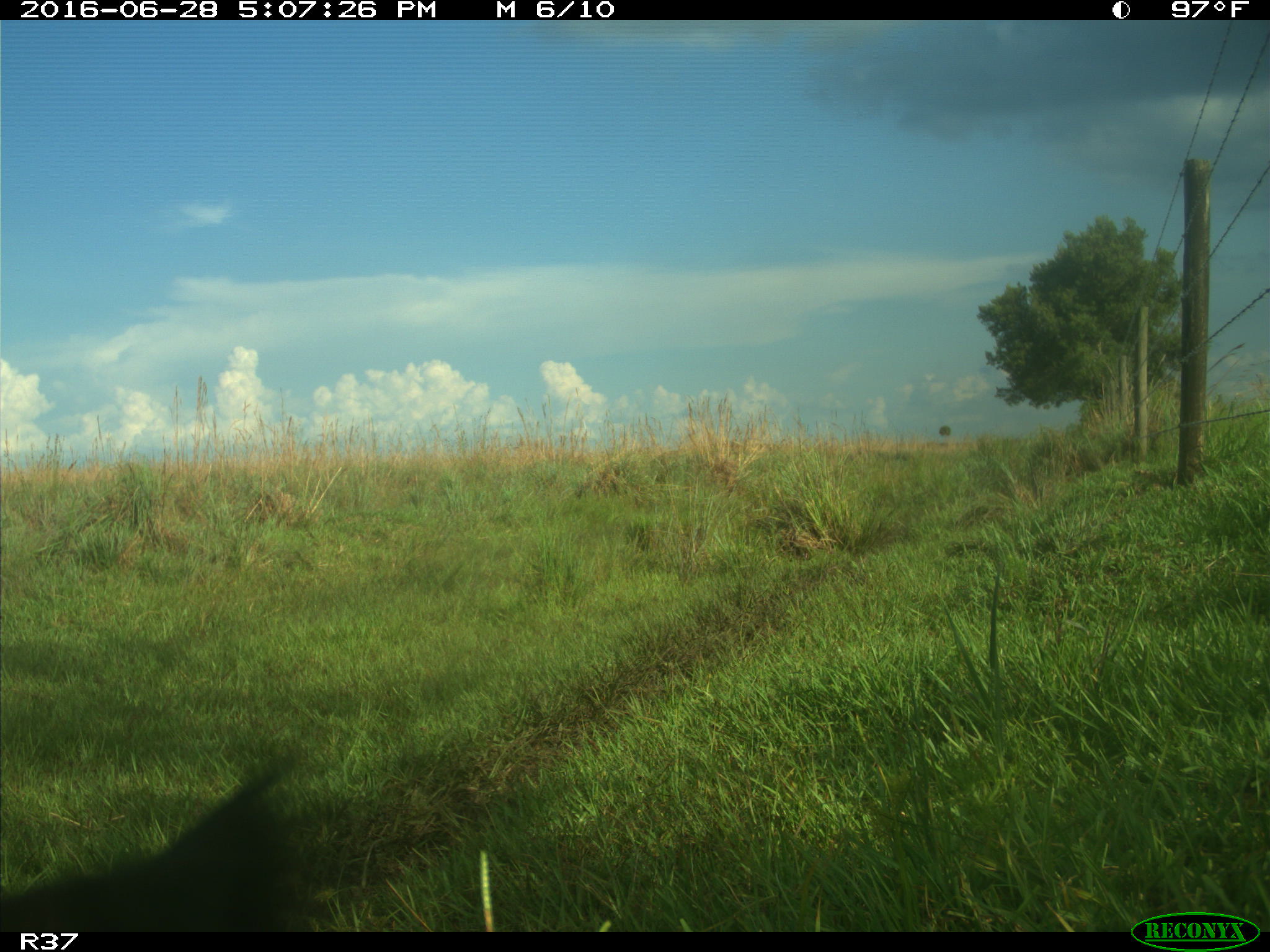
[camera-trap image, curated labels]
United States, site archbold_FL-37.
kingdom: Animalia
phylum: Chordata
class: Mammalia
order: Artiodactyla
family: Bovidae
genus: Bos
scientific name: Bos taurus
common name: domestic cow